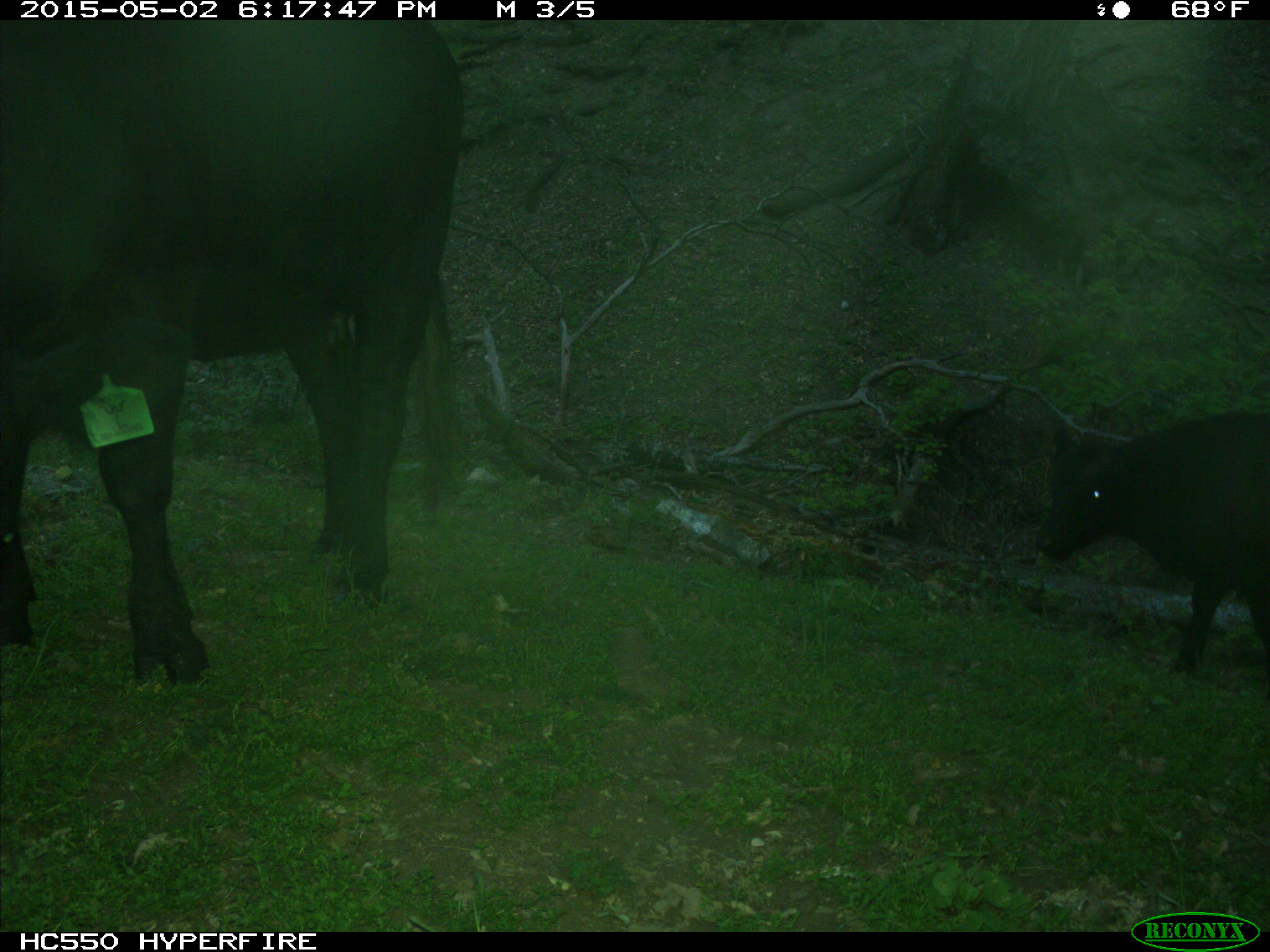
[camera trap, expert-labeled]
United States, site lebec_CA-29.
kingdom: Animalia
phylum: Chordata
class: Mammalia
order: Artiodactyla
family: Bovidae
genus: Bos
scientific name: Bos taurus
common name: domestic cow